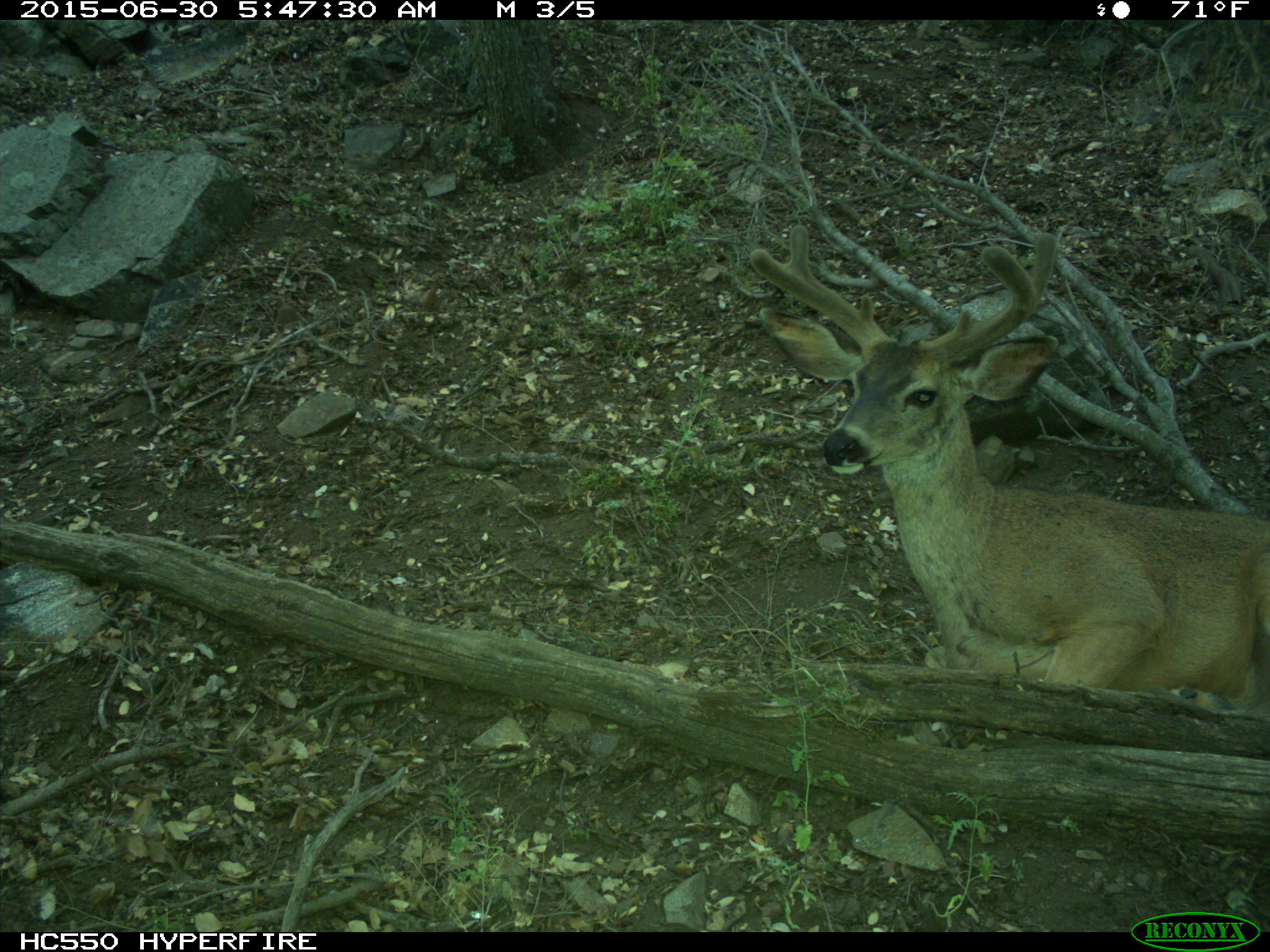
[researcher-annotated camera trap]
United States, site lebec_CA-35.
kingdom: Animalia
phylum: Chordata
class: Mammalia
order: Artiodactyla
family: Cervidae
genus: Odocoileus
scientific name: Odocoileus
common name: deer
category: unidentified deer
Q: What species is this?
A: Unidentified deer (deer) (Odocoileus).